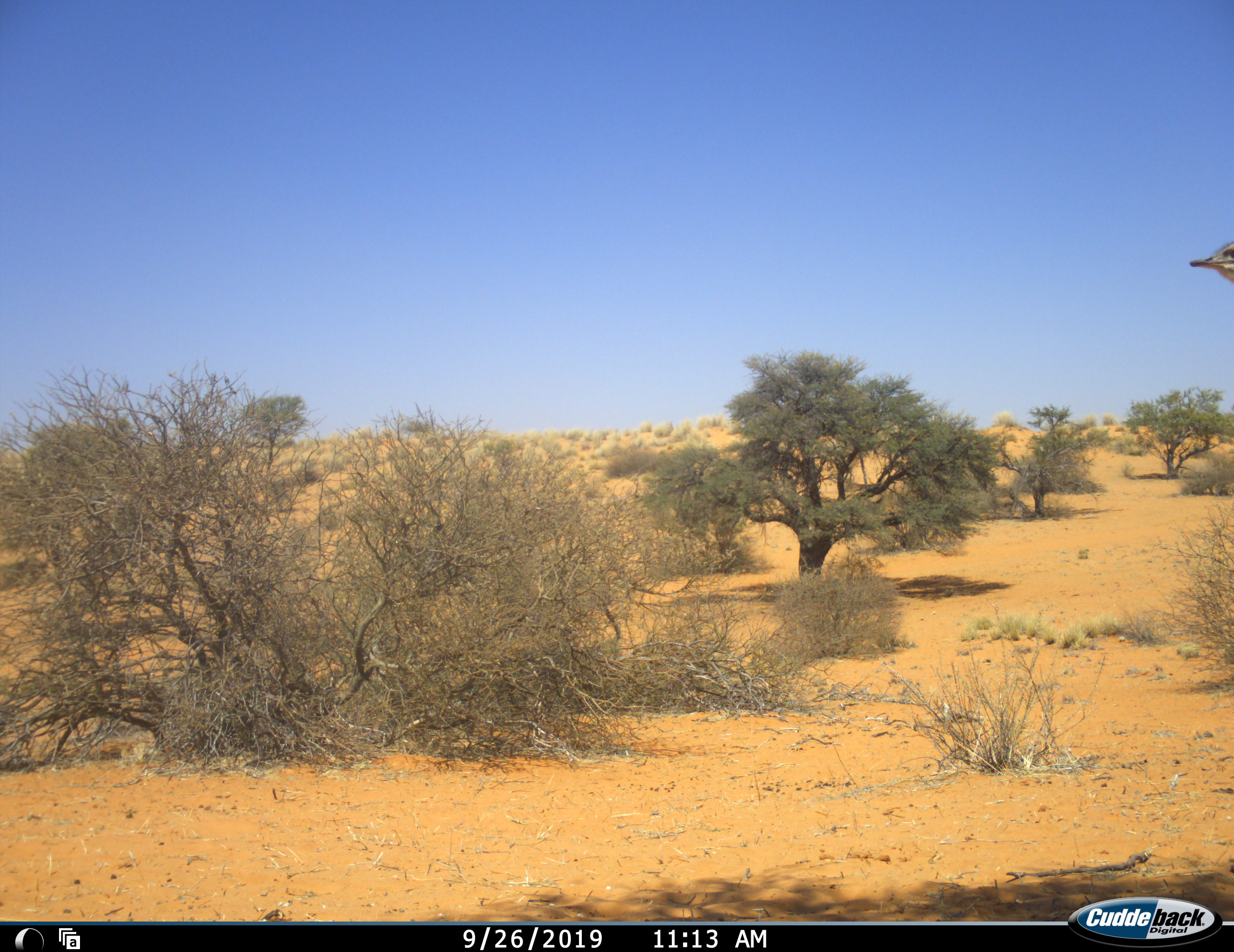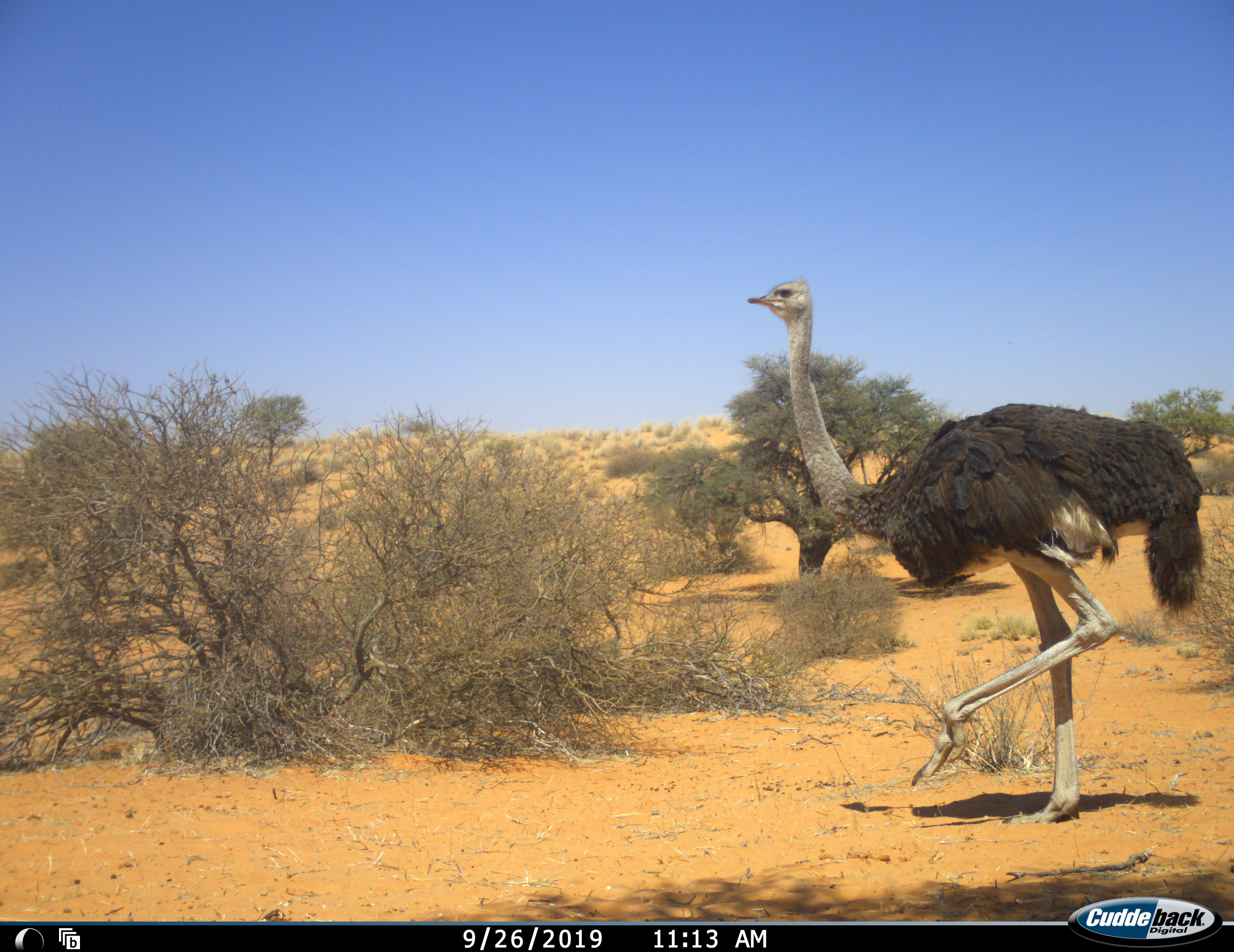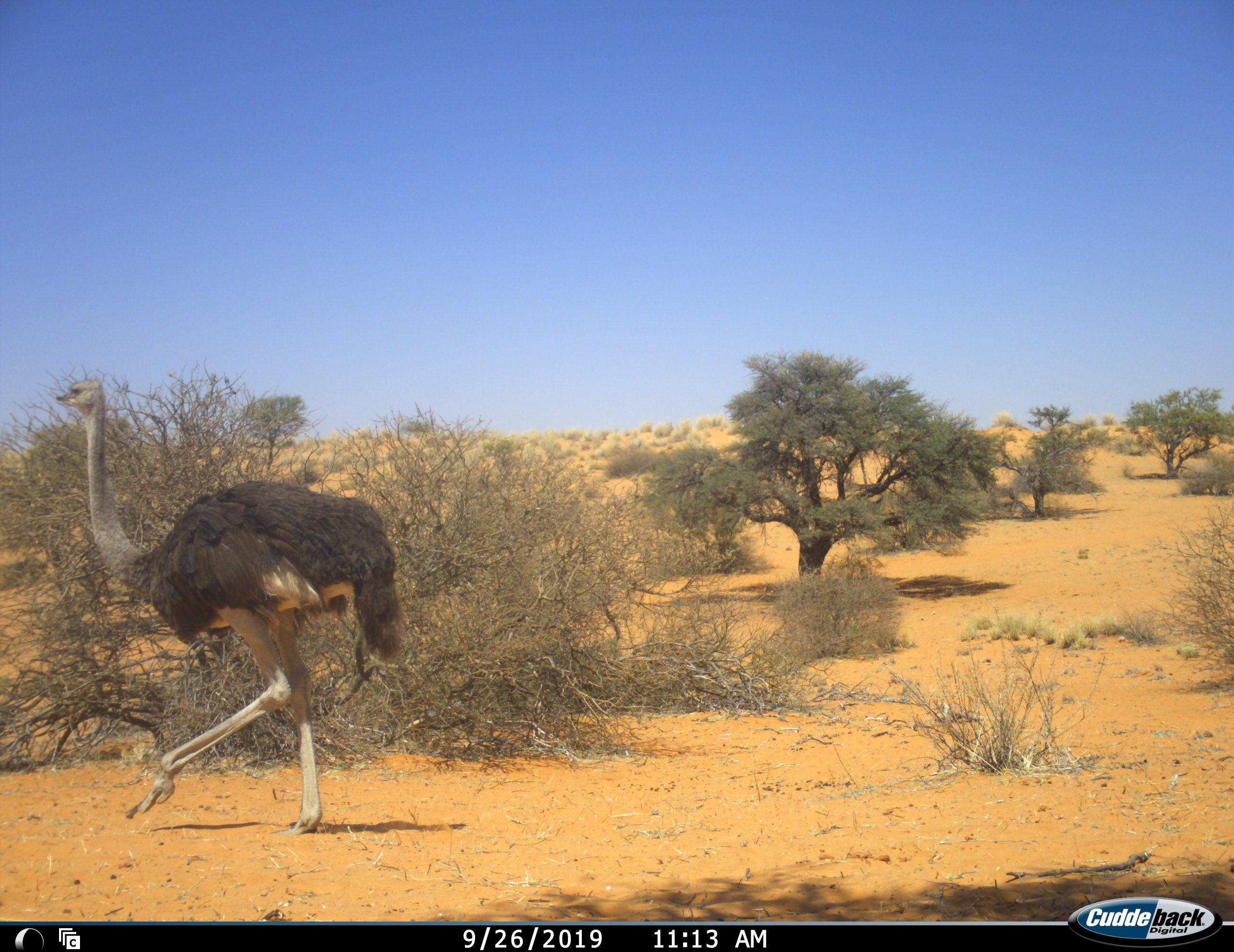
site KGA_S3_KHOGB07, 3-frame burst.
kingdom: Animalia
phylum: Chordata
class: Aves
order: Struthioniformes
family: Struthionidae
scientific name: Struthionidae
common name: ostrich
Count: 1.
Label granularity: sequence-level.